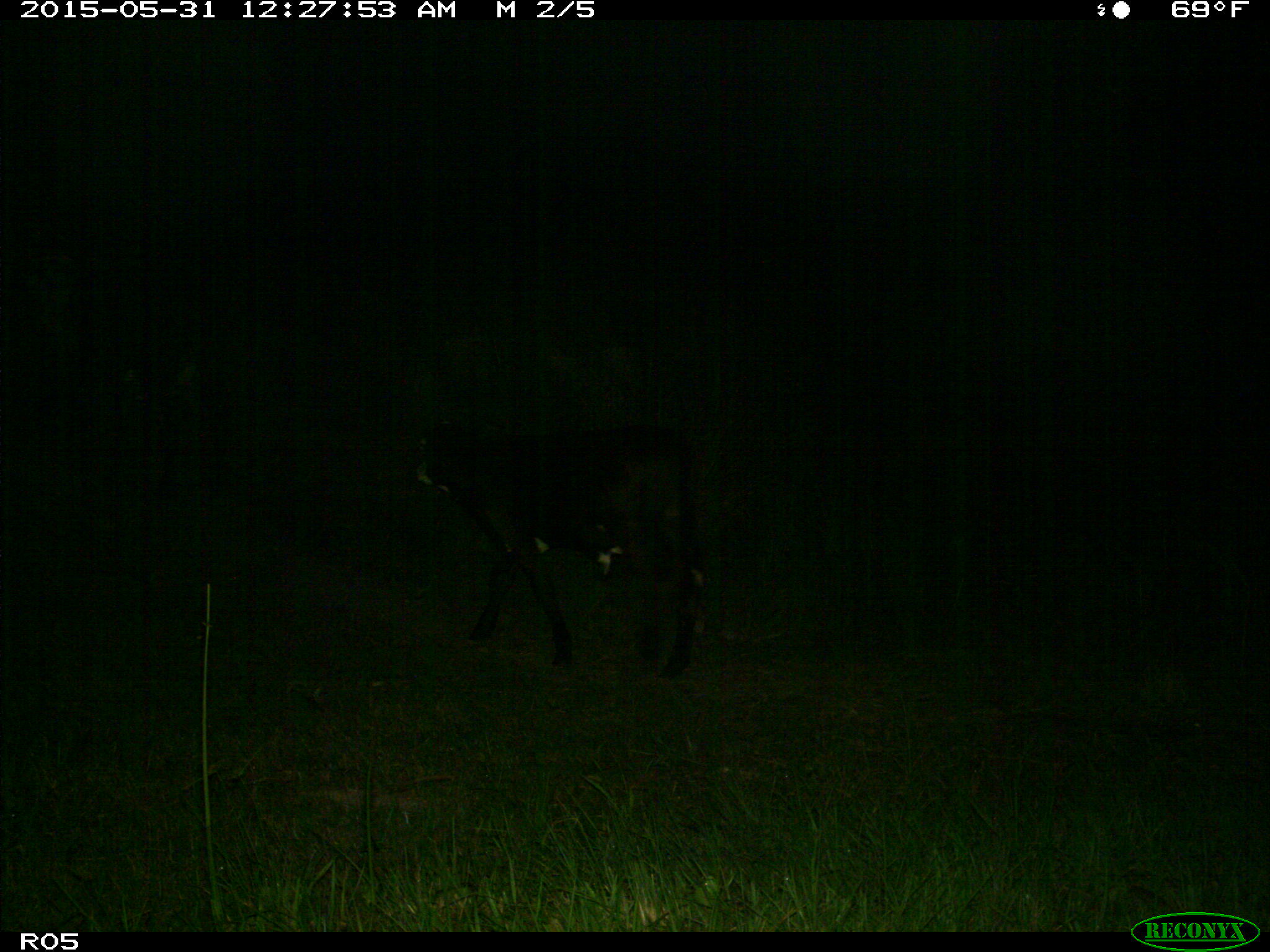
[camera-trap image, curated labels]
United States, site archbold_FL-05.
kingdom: Animalia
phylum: Chordata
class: Mammalia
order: Artiodactyla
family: Bovidae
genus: Bos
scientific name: Bos taurus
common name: domestic cow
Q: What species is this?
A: Bos taurus (domestic cow).